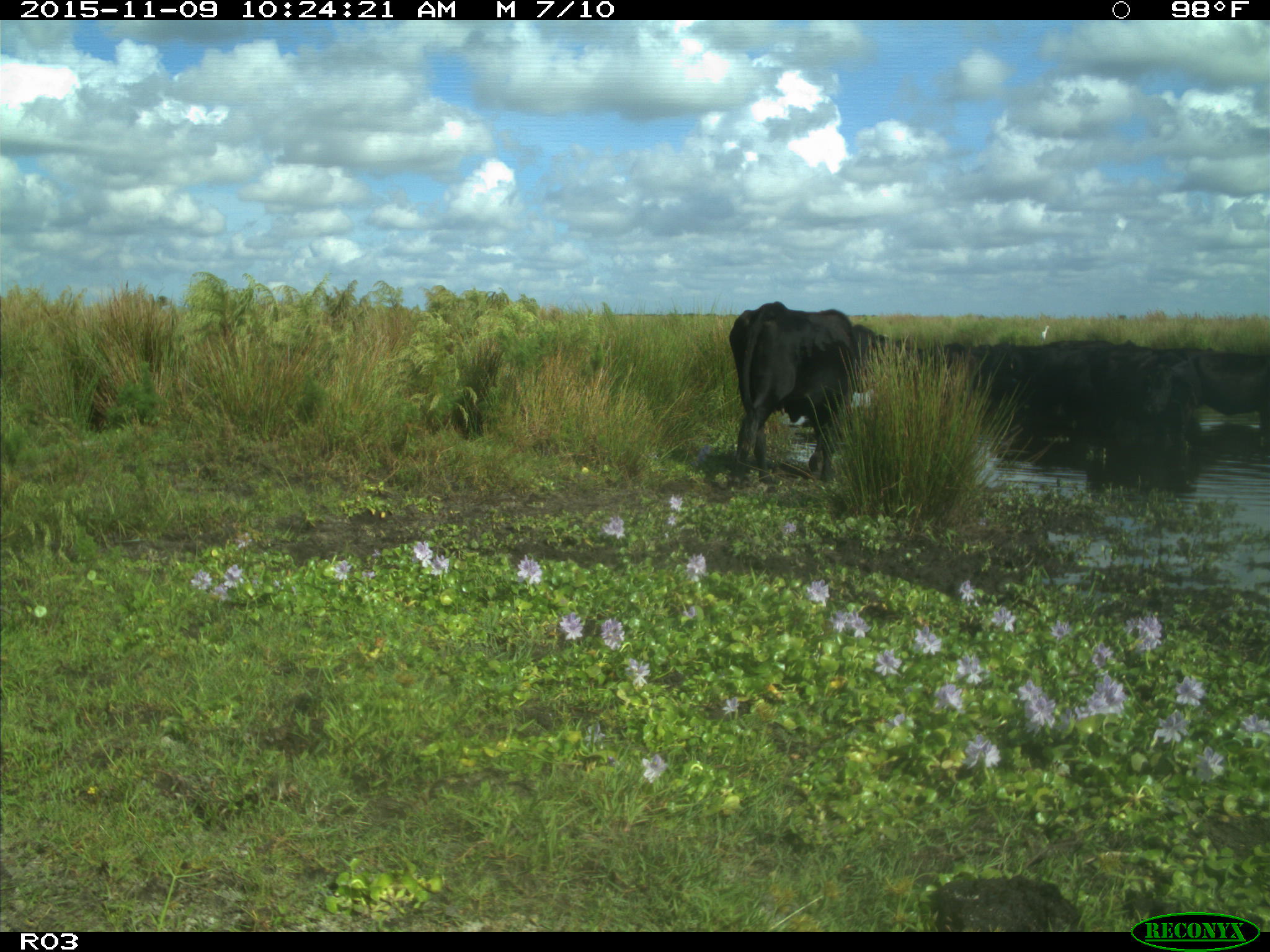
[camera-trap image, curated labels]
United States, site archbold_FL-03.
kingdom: Animalia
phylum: Chordata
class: Mammalia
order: Artiodactyla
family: Bovidae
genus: Bos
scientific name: Bos taurus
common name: domestic cow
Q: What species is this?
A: Bos taurus (domestic cow).